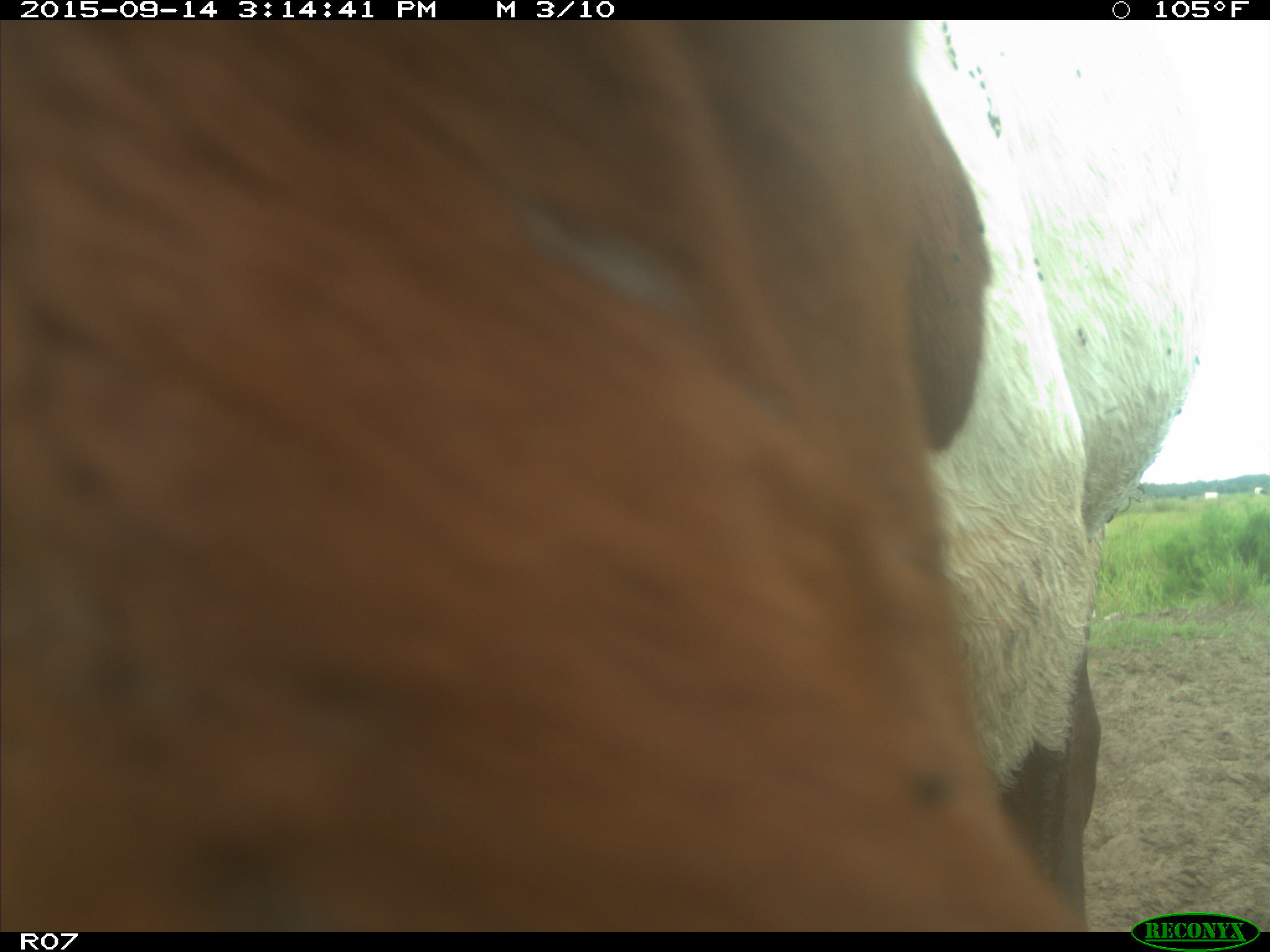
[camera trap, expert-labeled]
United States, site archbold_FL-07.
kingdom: Animalia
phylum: Chordata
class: Mammalia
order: Artiodactyla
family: Bovidae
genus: Bos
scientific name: Bos taurus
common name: domestic cow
Bos taurus (domestic cow).